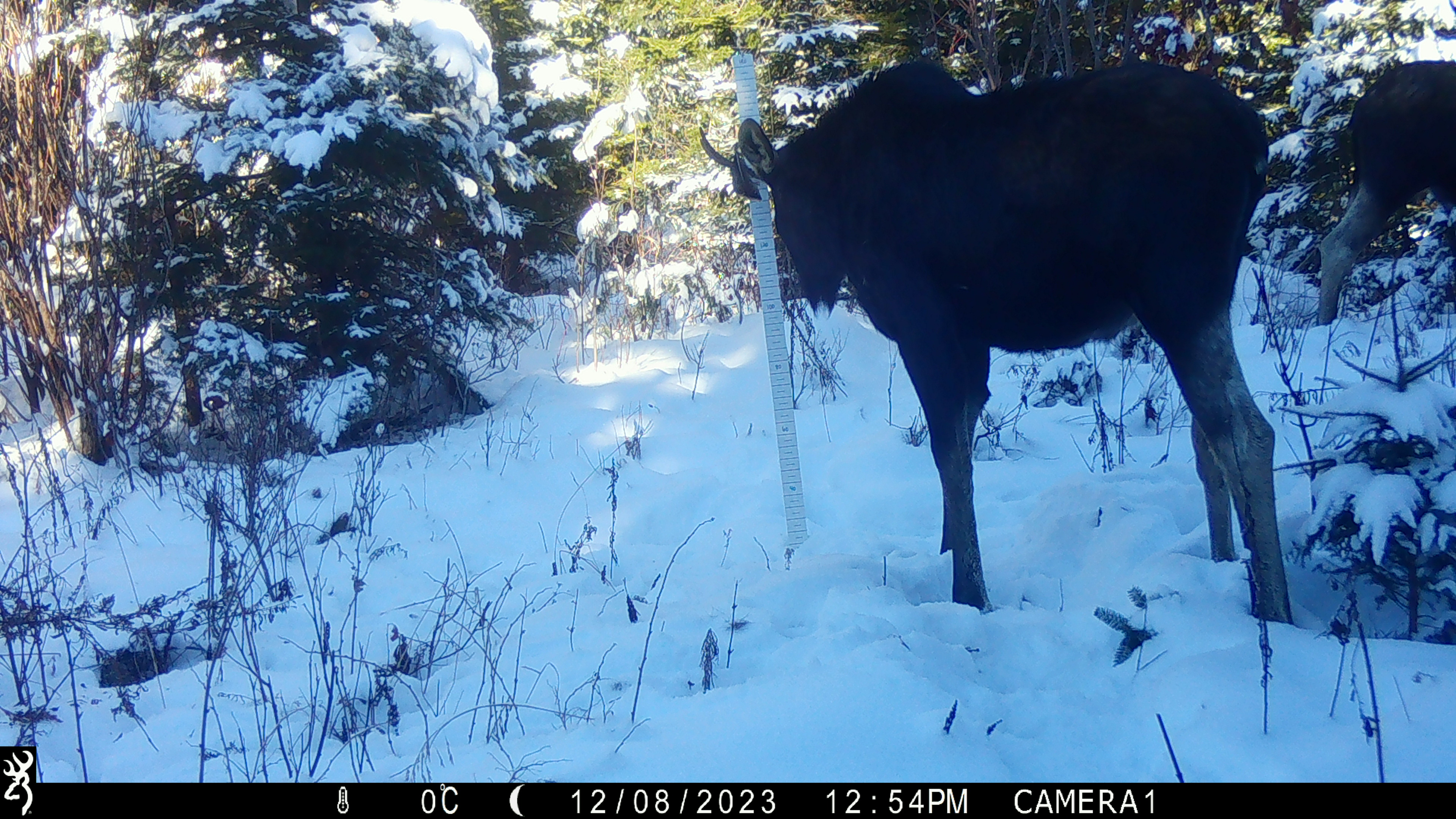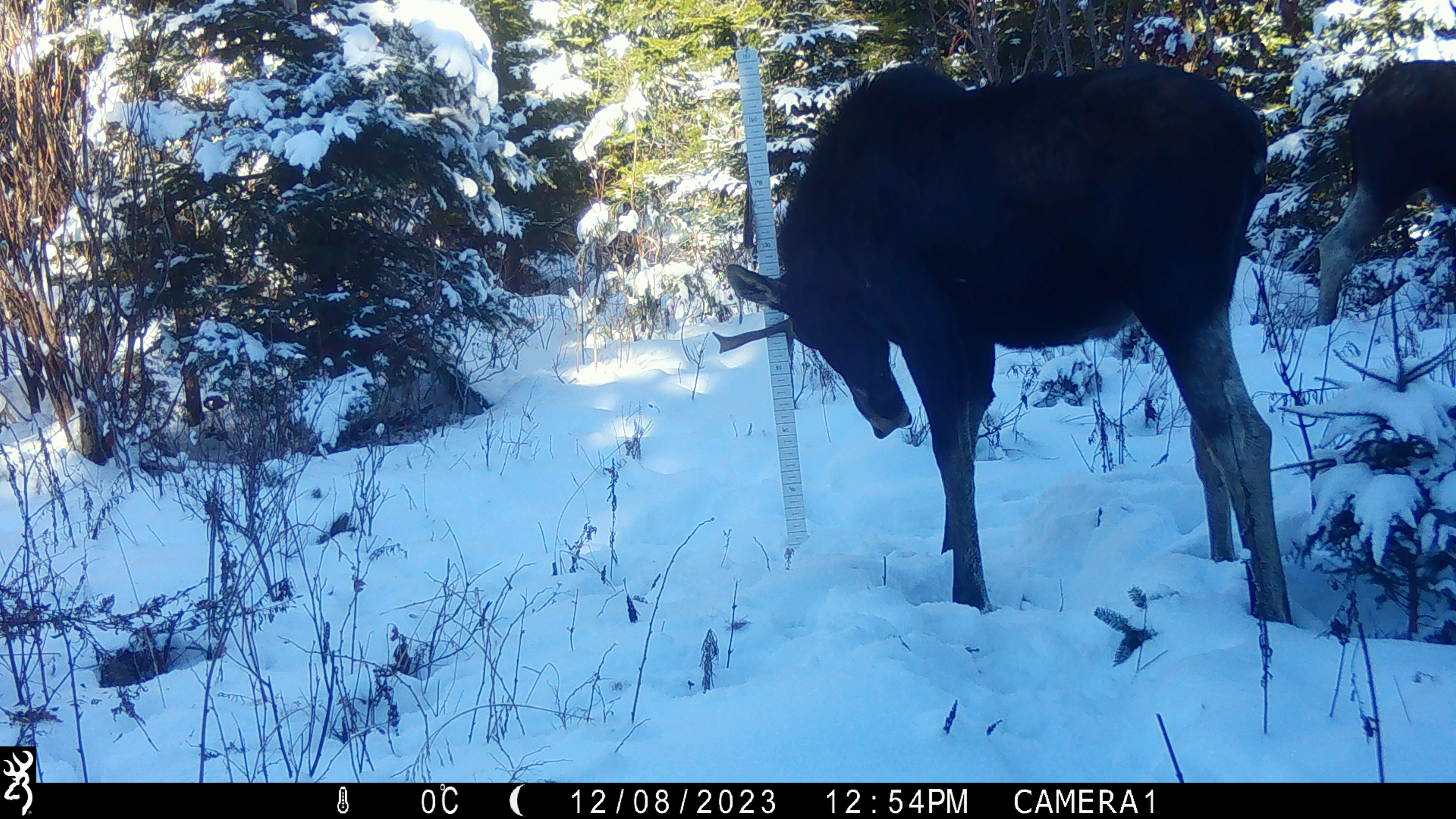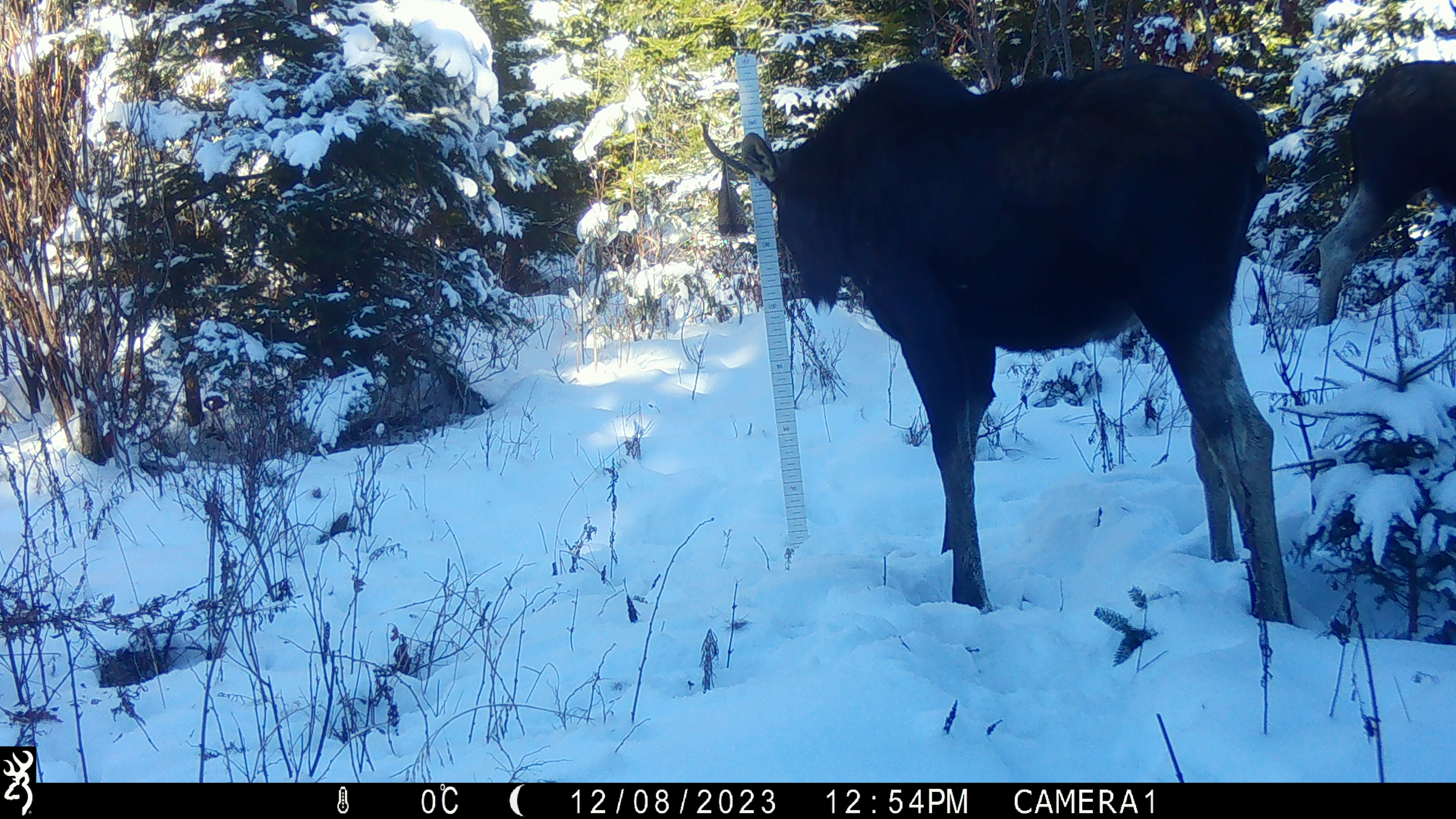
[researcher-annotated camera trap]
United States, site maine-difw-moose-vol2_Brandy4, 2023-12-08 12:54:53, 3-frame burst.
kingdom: Animalia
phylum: Chordata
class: Mammalia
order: Artiodactyla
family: Cervidae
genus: Alces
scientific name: Alces alces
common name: moose